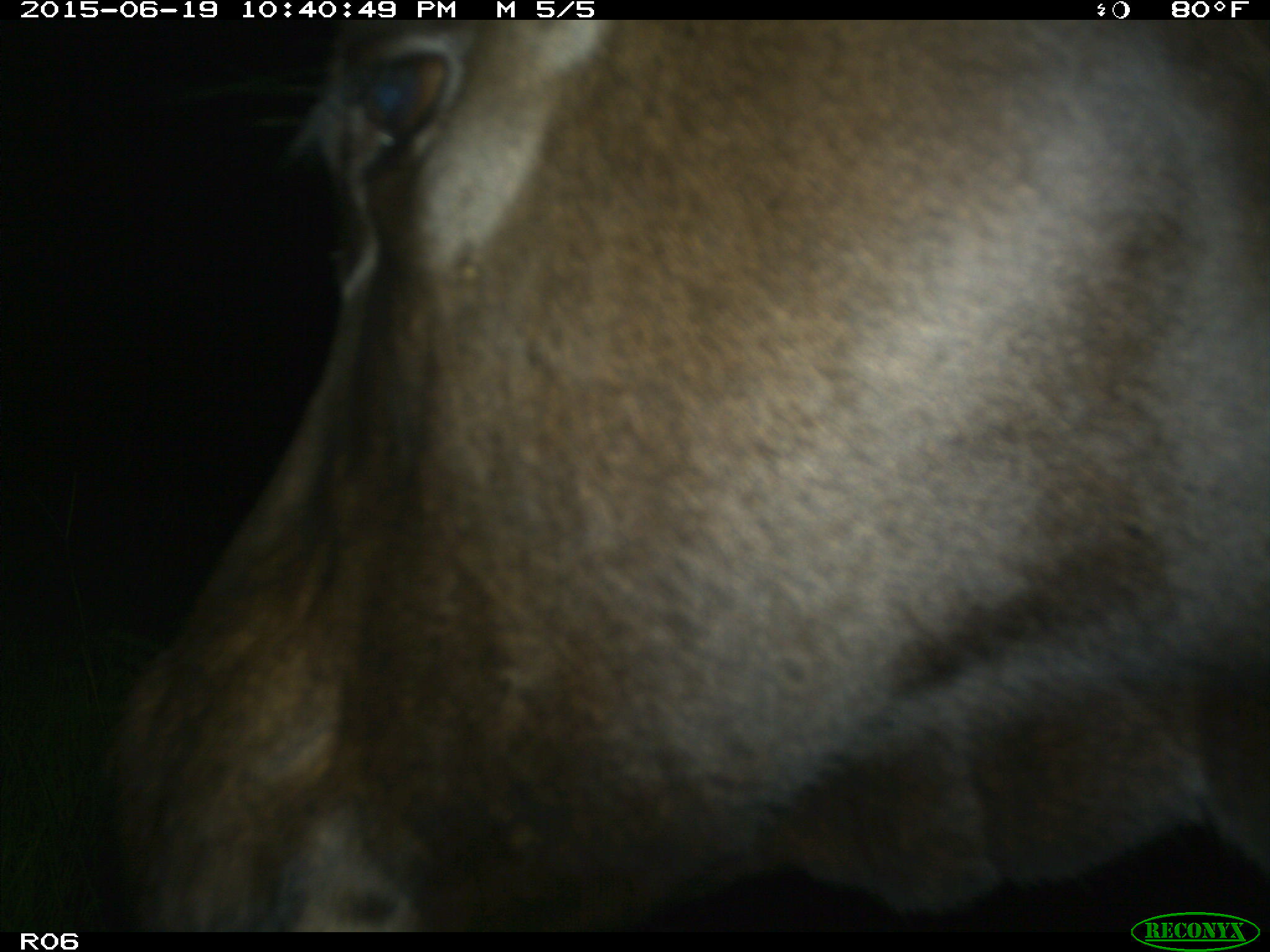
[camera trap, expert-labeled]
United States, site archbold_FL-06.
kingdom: Animalia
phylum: Chordata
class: Mammalia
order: Artiodactyla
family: Bovidae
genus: Bos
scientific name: Bos taurus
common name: domestic cow